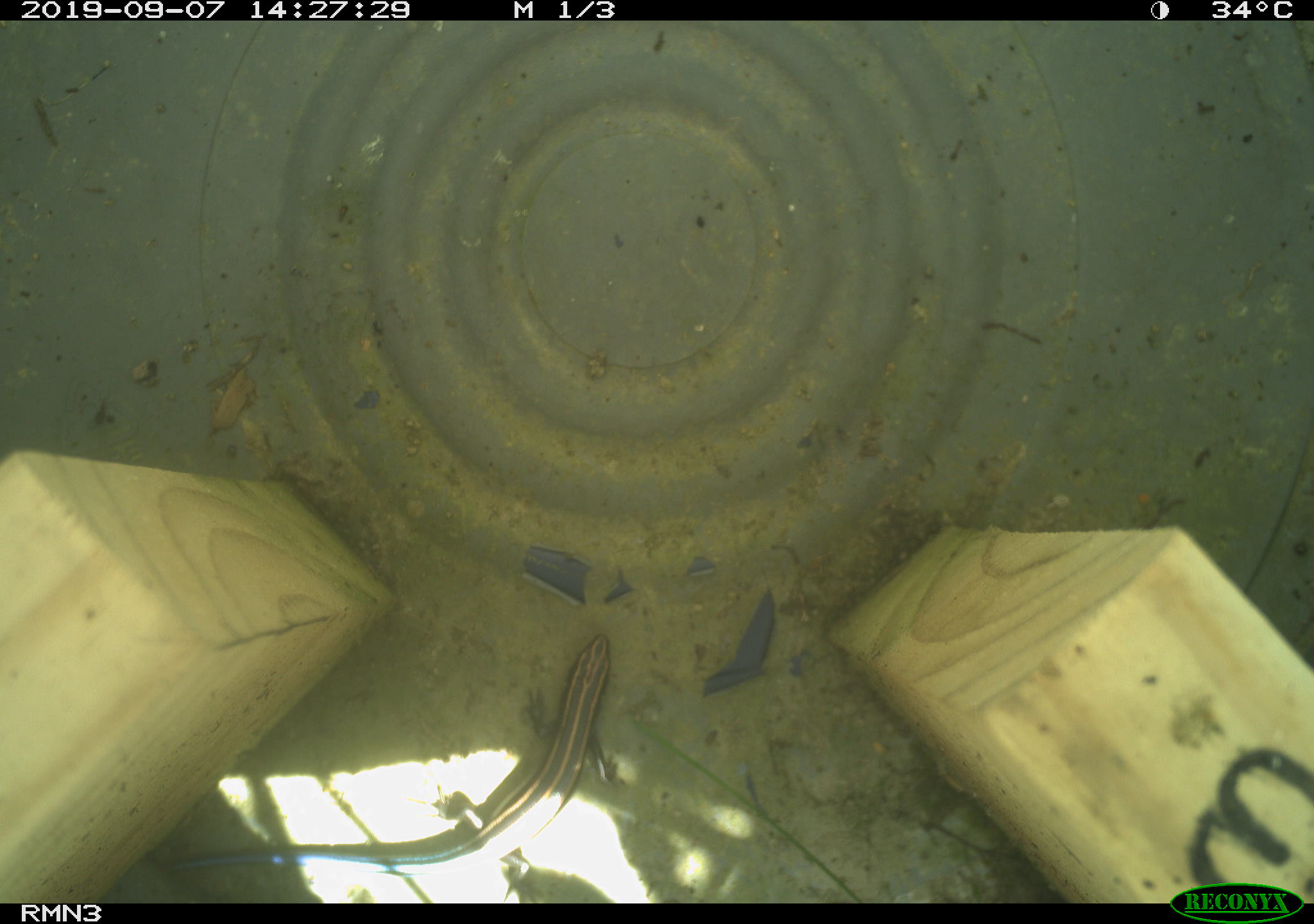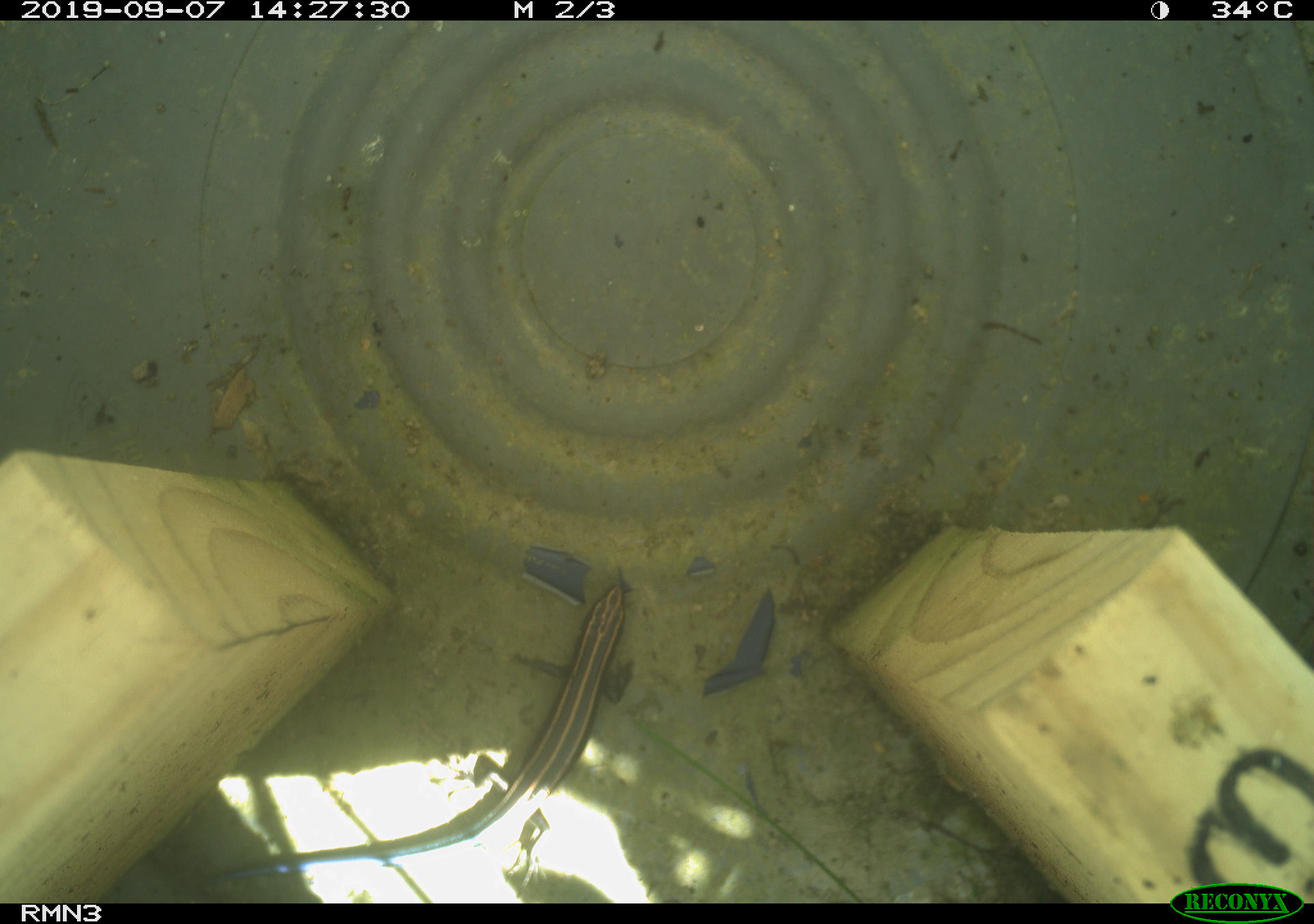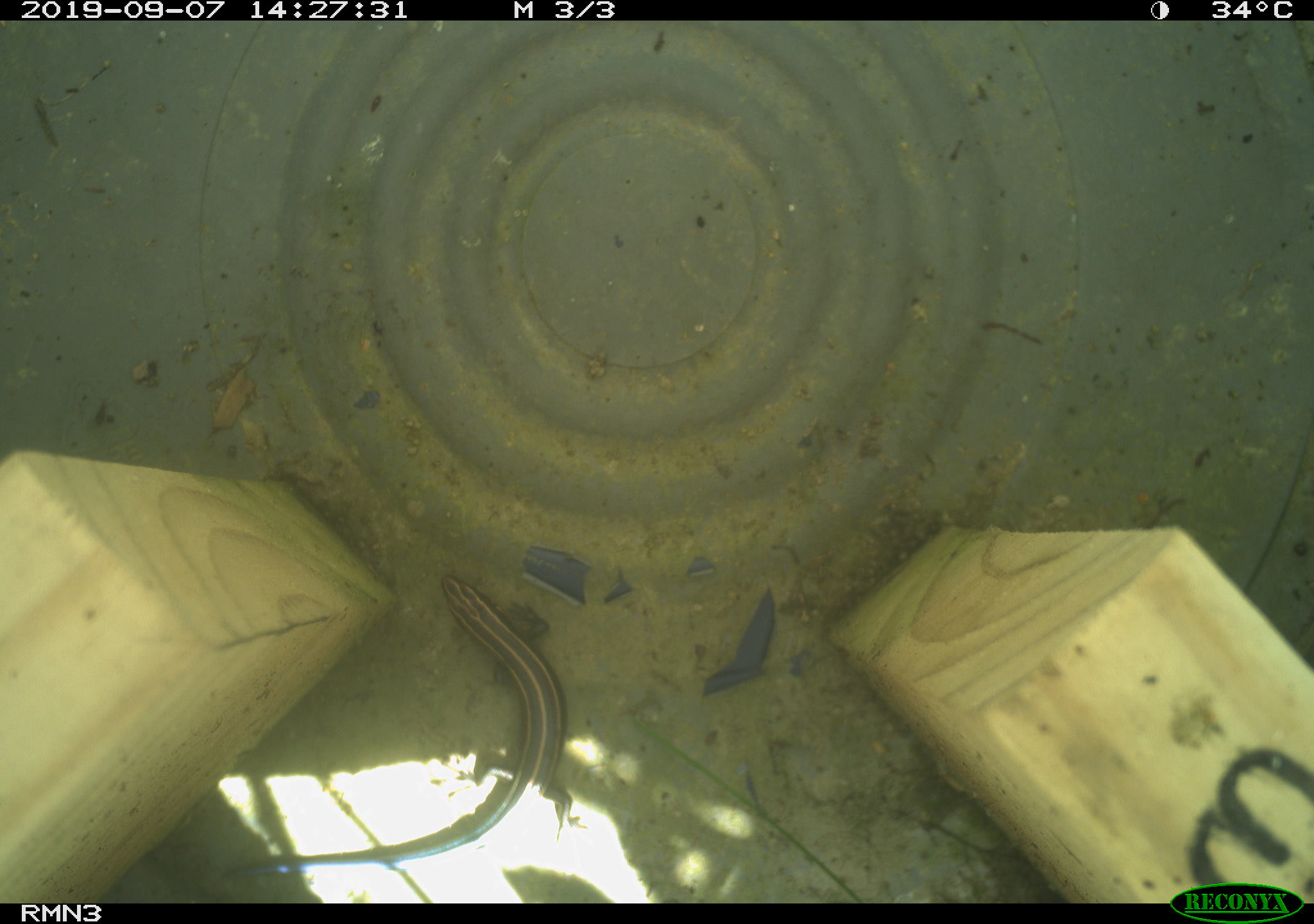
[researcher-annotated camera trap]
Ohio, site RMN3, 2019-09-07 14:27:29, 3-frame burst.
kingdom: Animalia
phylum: Chordata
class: Reptilia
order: Squamata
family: Scincidae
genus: Plestiodon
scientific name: Plestiodon fasciatus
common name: common five-lined skink